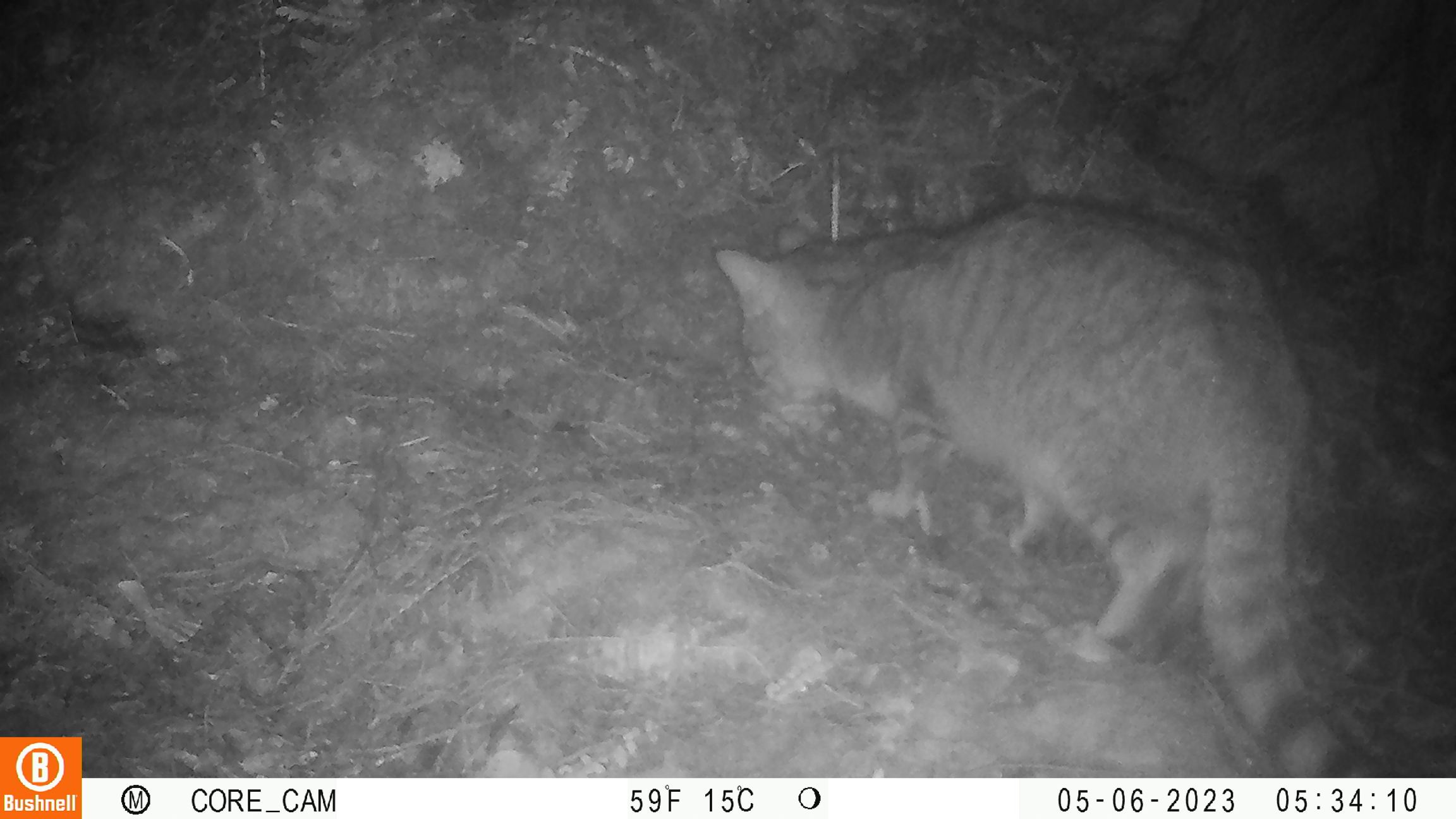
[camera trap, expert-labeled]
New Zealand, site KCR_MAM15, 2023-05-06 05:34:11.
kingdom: Animalia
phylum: Chordata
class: Mammalia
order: Carnivora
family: Felidae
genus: Felis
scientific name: Felis catus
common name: domestic cat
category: cat